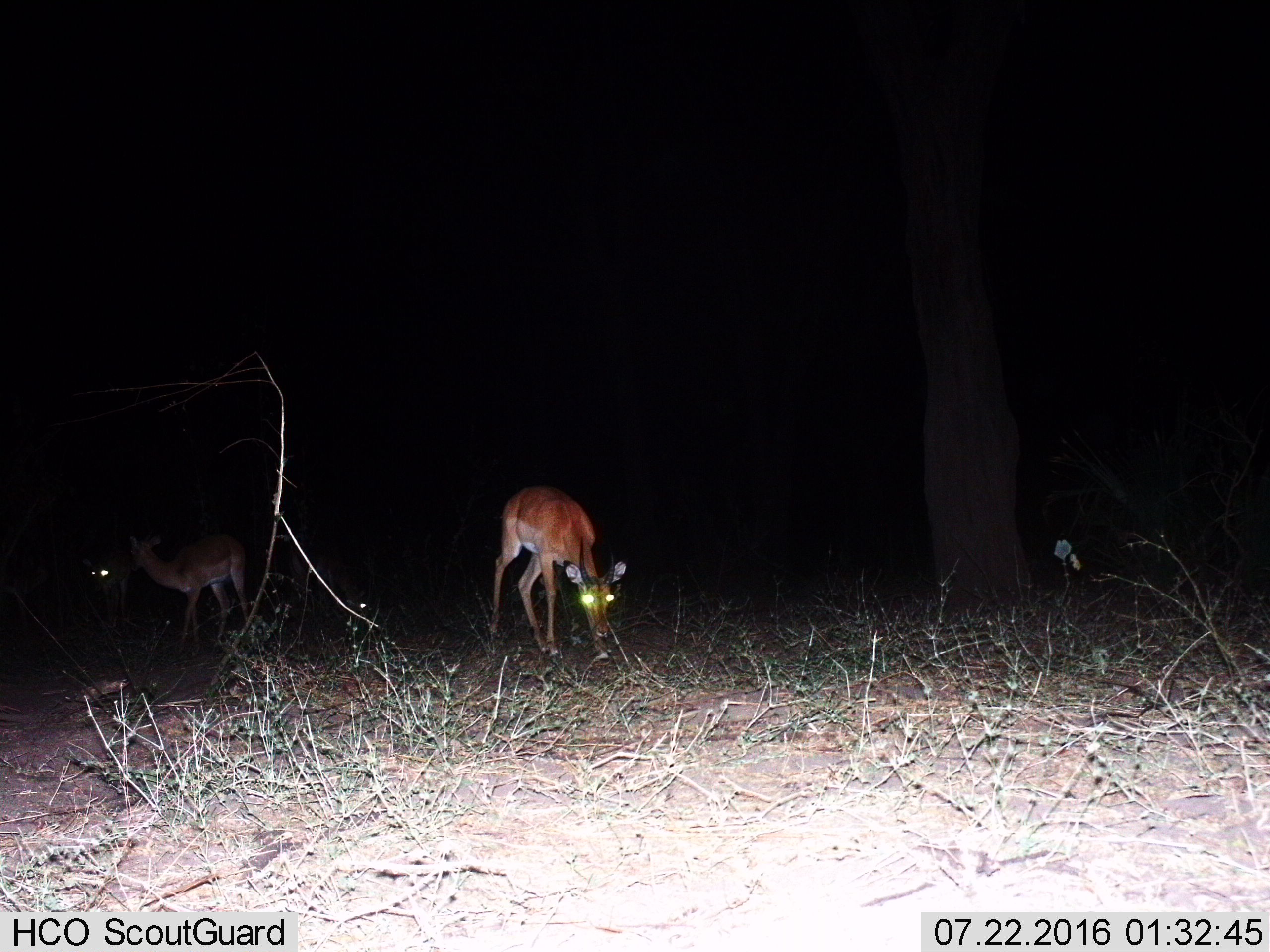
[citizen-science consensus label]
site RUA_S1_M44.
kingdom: Animalia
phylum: Chordata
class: Mammalia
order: Artiodactyla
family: Bovidae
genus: Aepyceros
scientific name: Aepyceros melampus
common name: impala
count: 3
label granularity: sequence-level